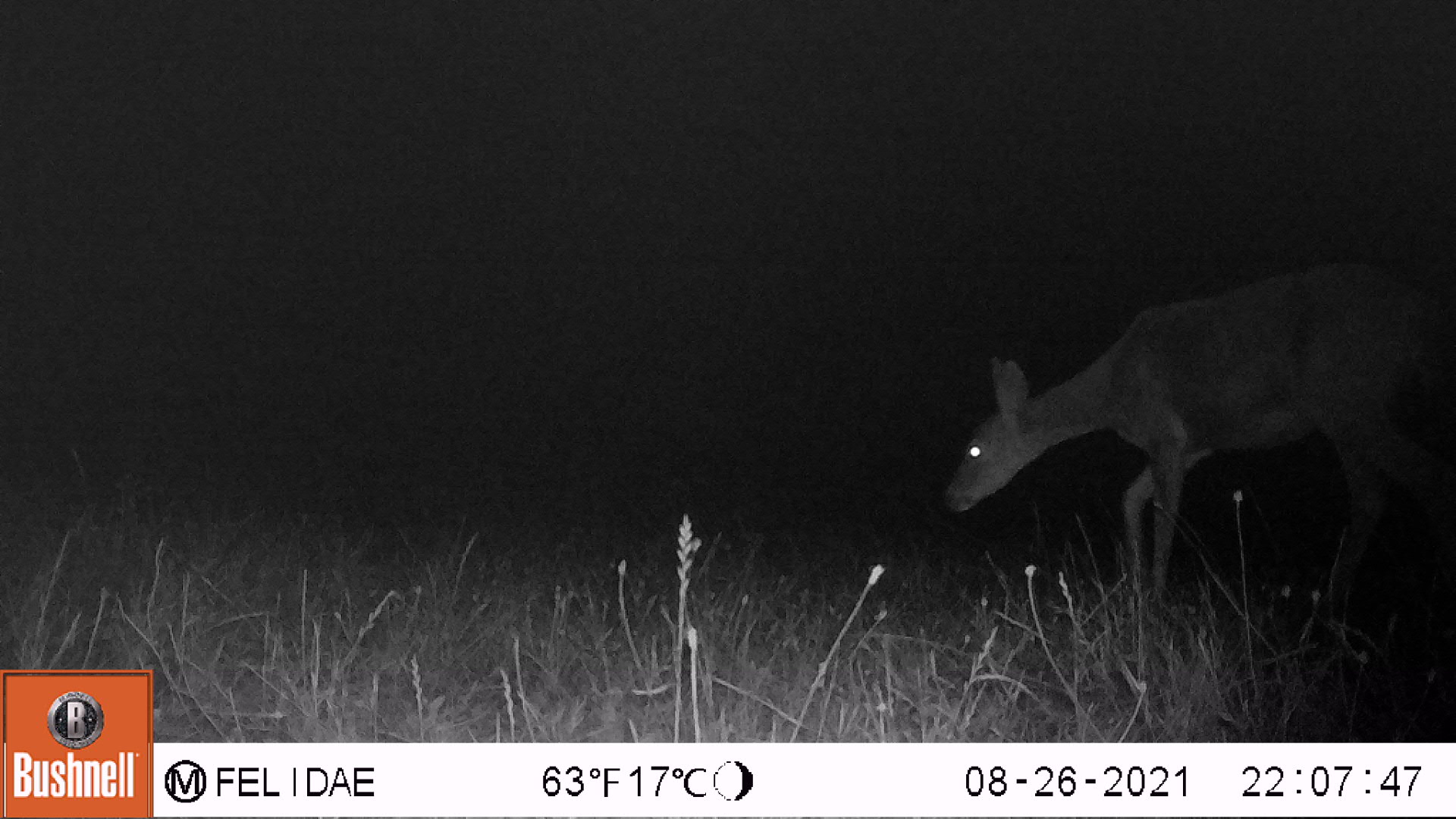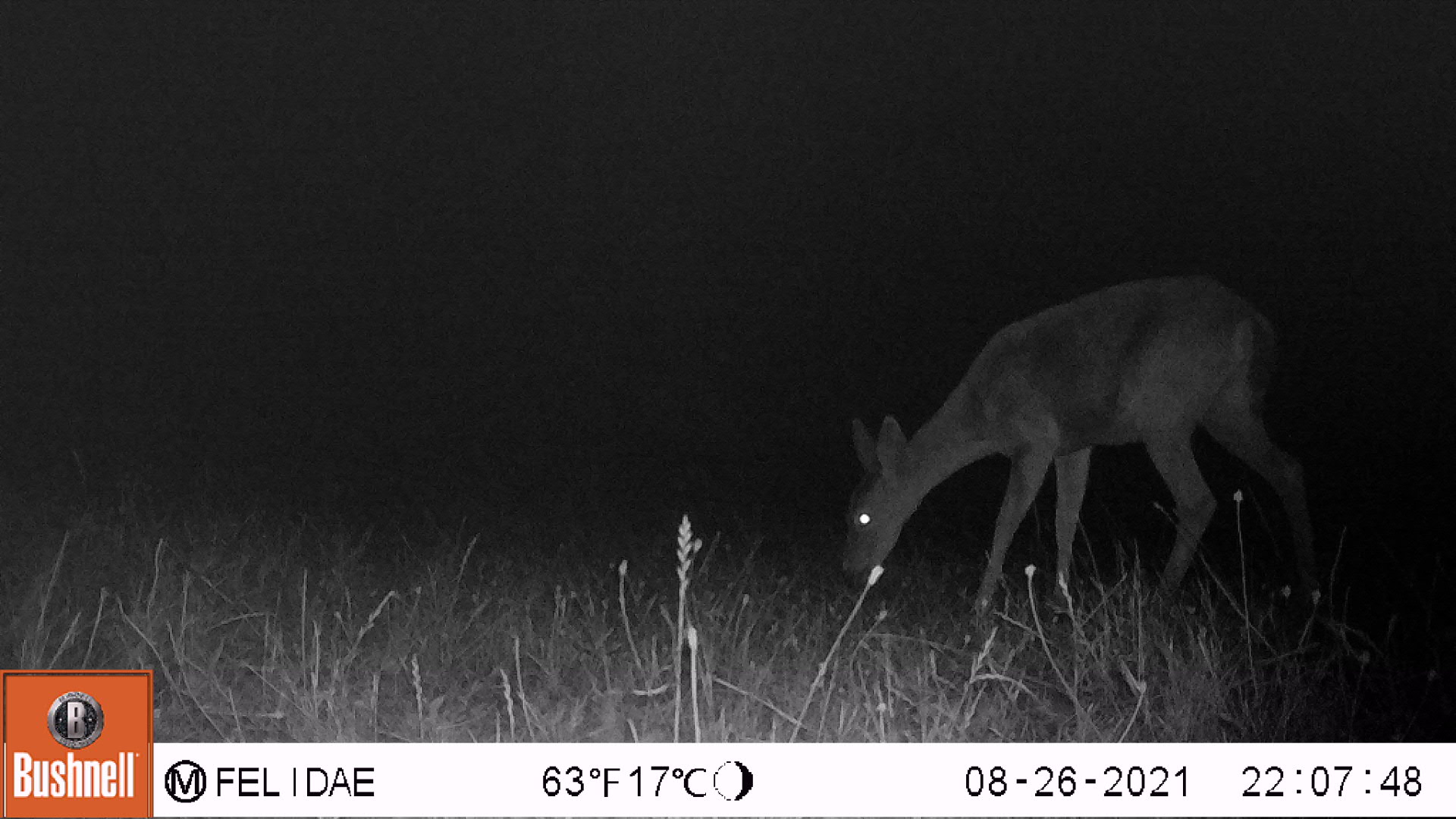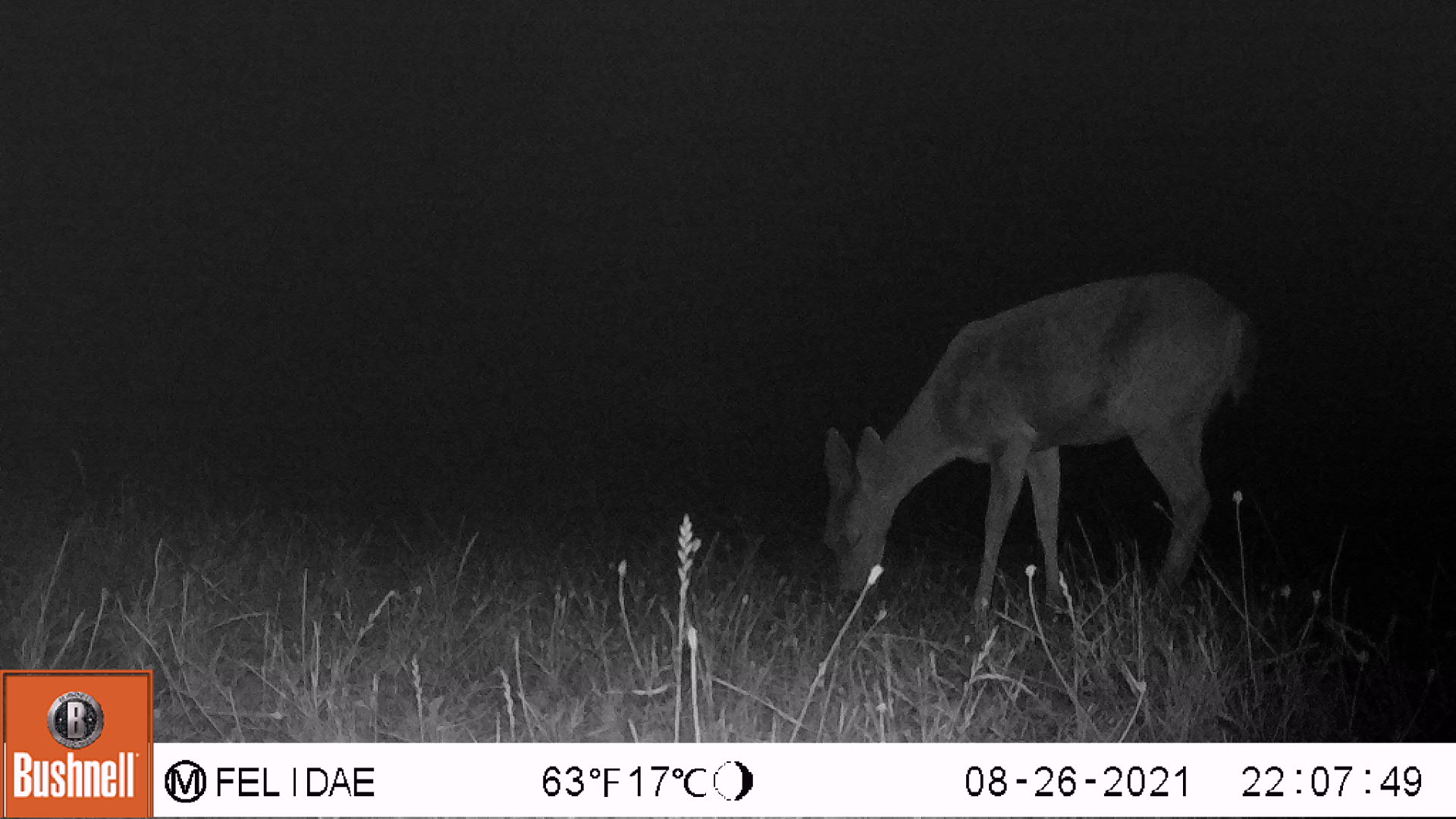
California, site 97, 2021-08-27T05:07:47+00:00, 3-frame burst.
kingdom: Animalia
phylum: Chordata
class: Mammalia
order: Artiodactyla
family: Cervidae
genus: Odocoileus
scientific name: Odocoileus hemionus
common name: mule deer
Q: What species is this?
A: Mule deer (Odocoileus hemionus).